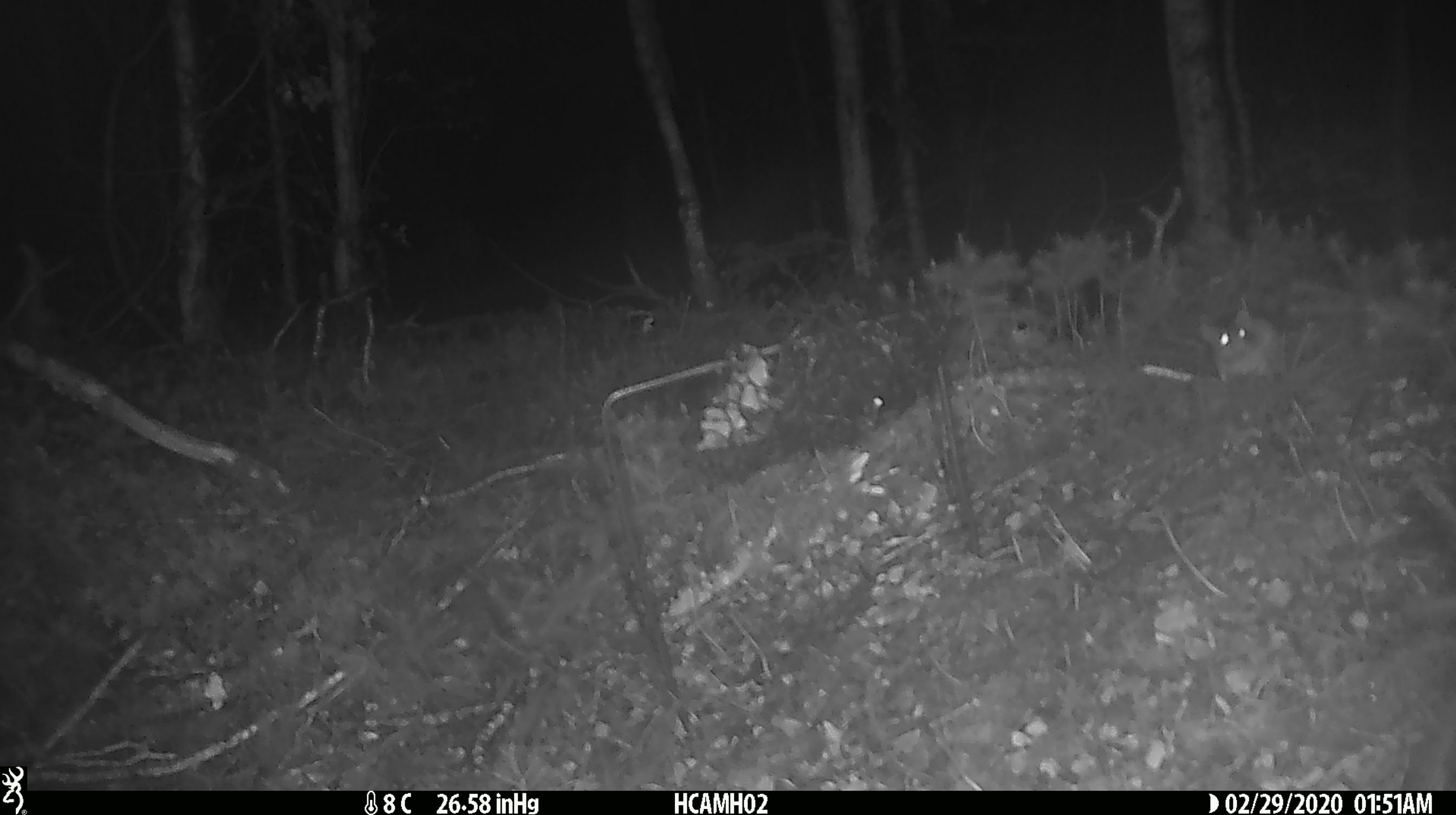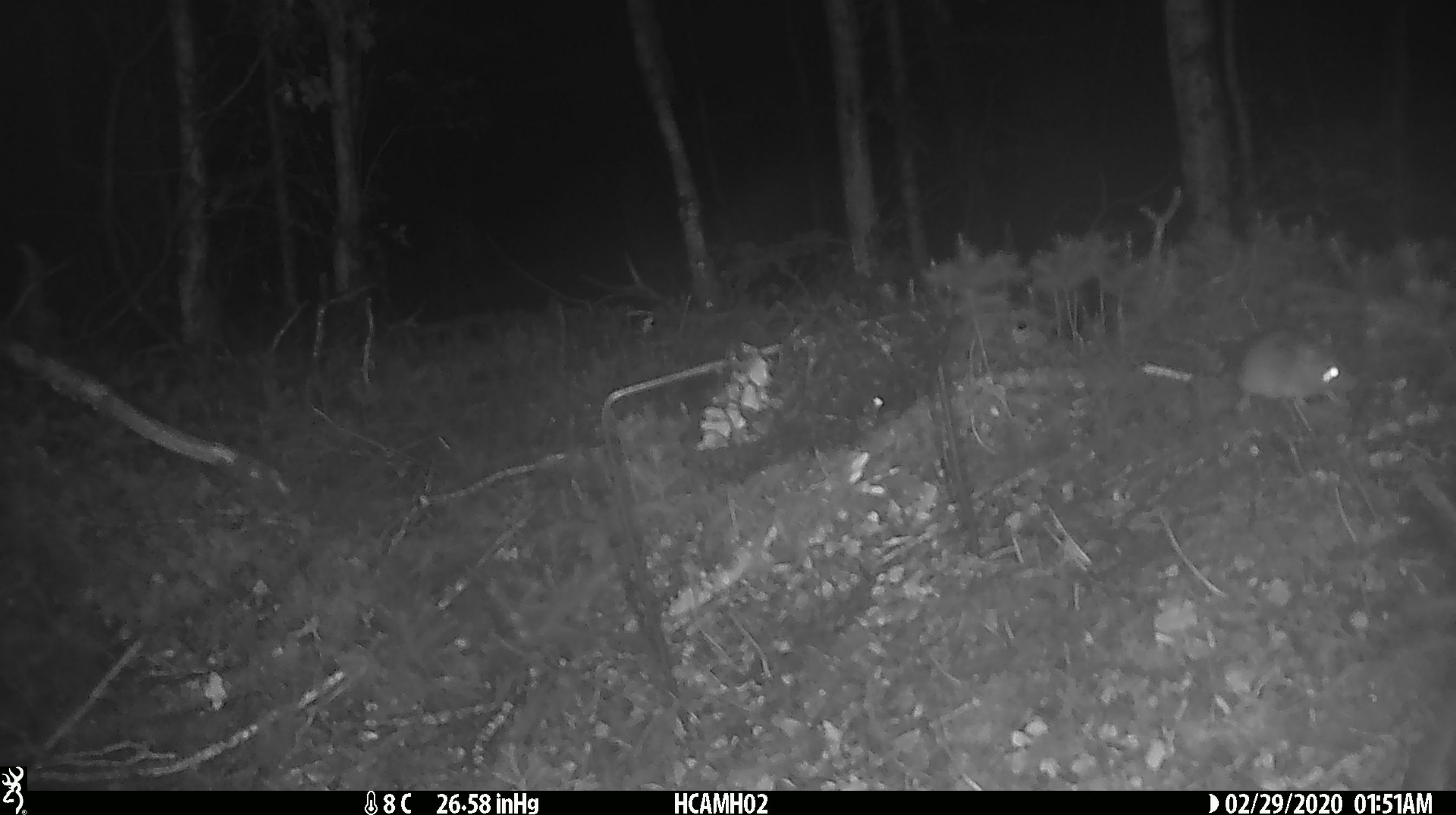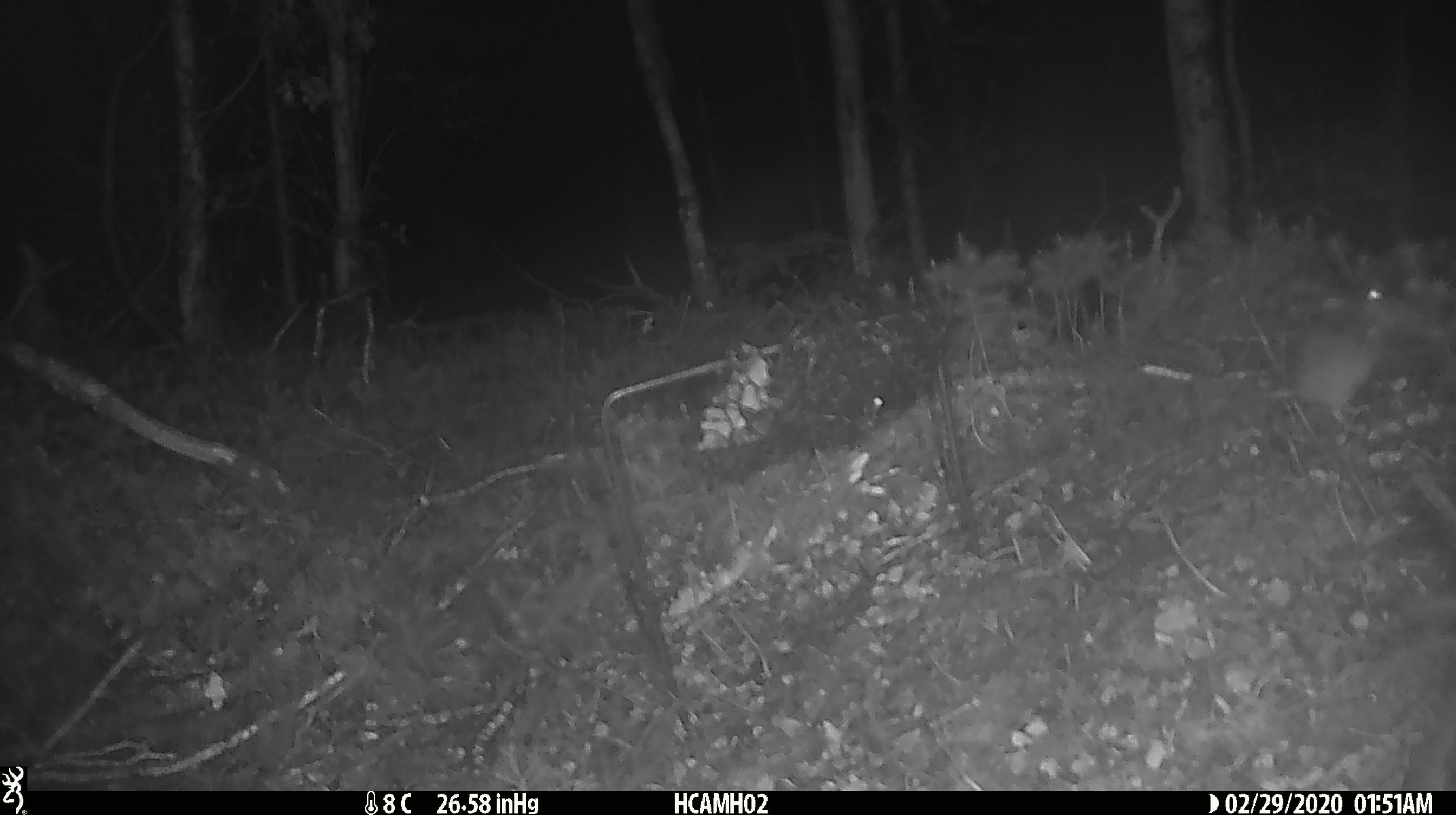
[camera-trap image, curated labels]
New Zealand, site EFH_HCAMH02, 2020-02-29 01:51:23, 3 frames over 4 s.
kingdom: Animalia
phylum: Chordata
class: Mammalia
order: Rodentia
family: Muridae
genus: Mus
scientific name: Mus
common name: mouse